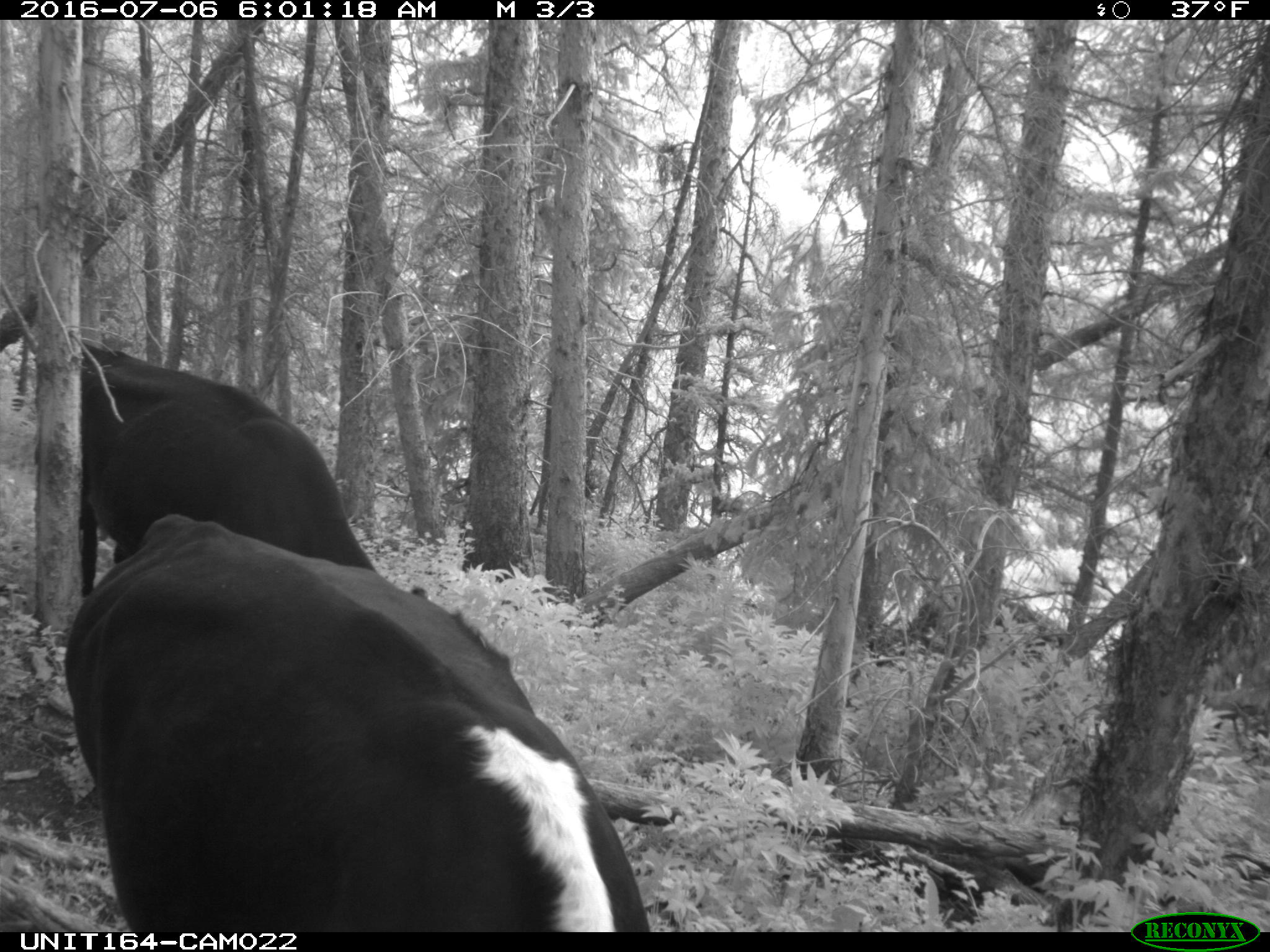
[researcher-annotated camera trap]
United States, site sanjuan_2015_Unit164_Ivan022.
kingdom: Animalia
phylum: Chordata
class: Mammalia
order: Artiodactyla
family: Bovidae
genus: Bos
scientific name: Bos taurus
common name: domestic cow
Bos taurus (domestic cow).